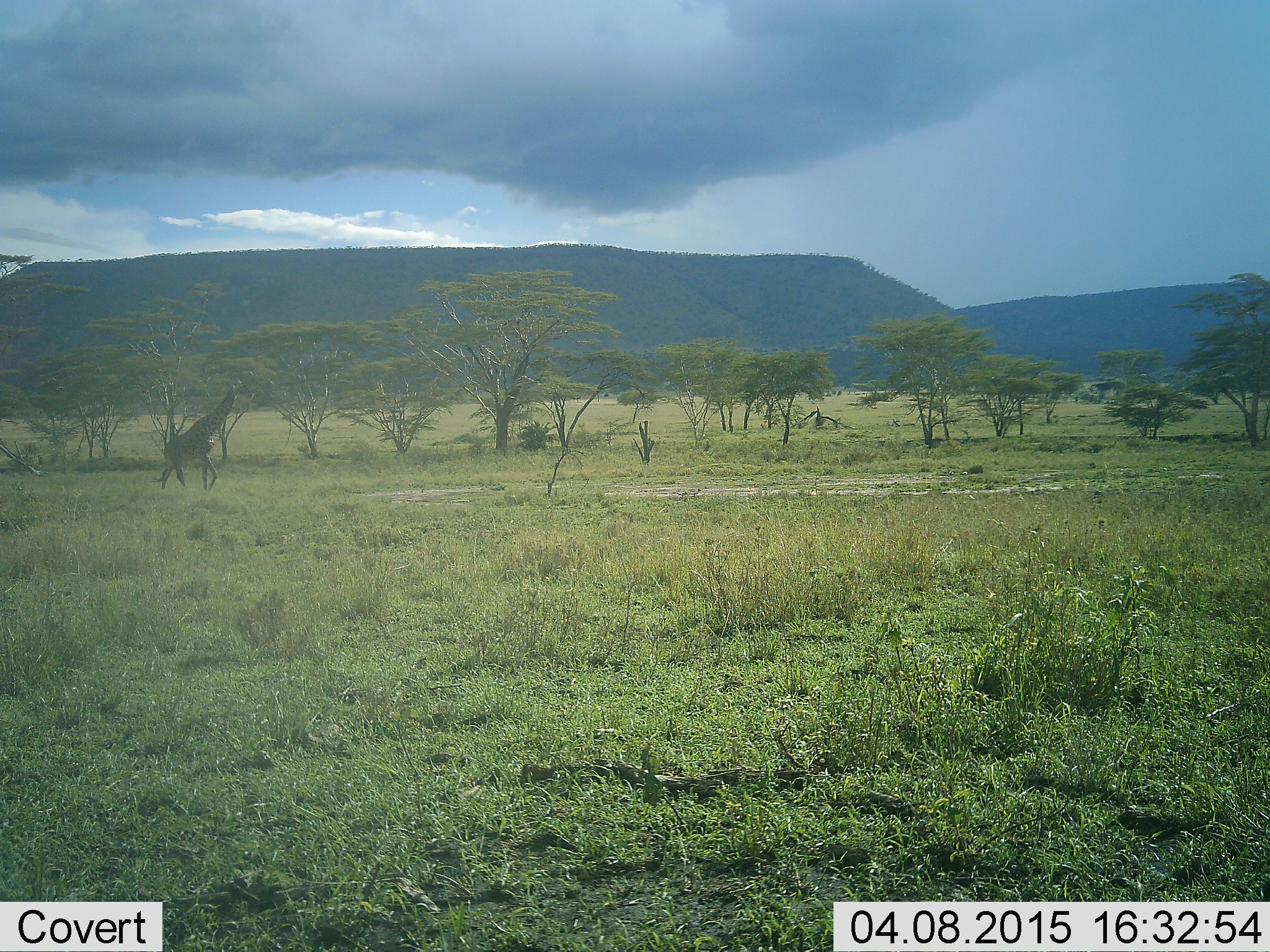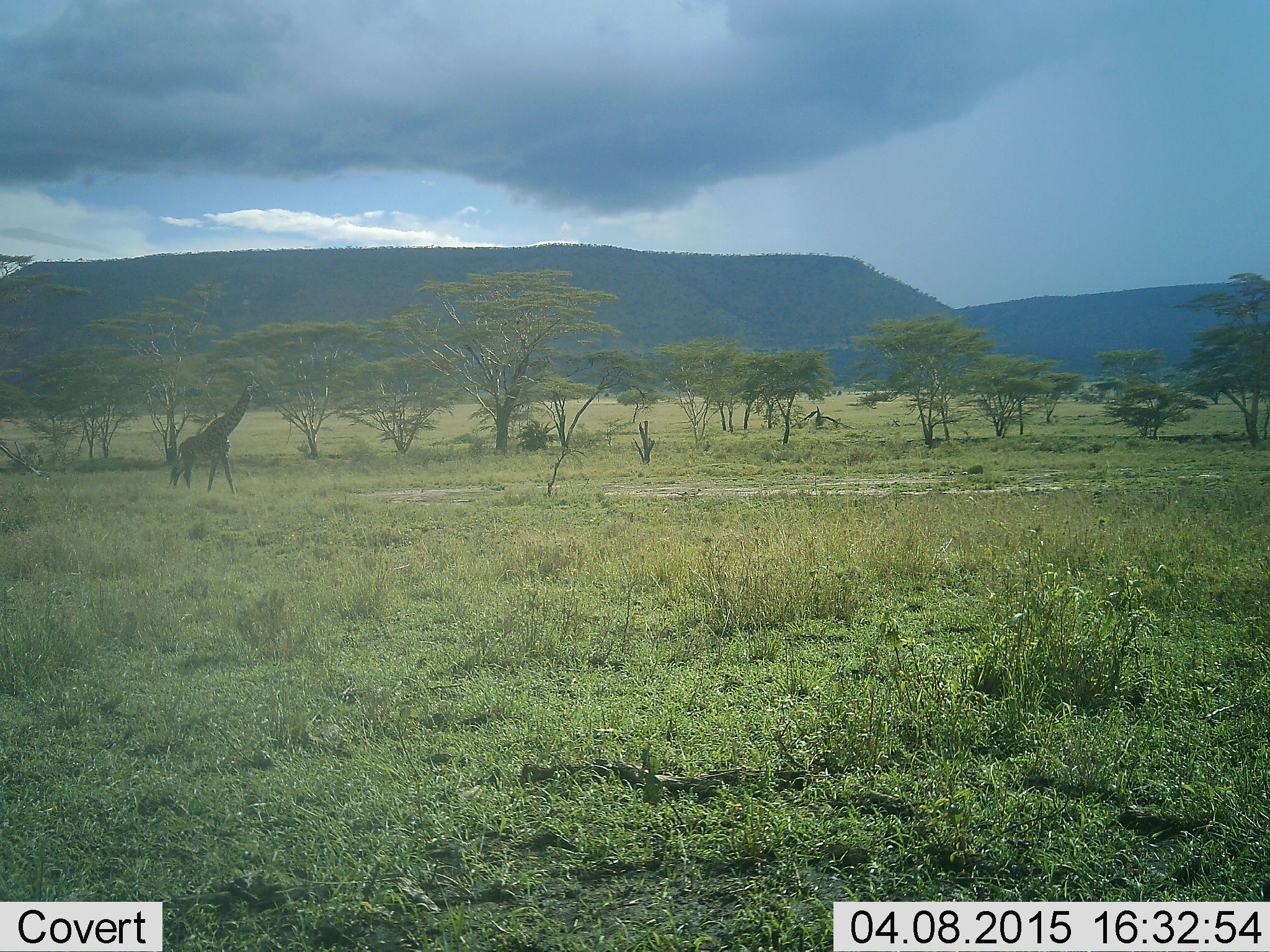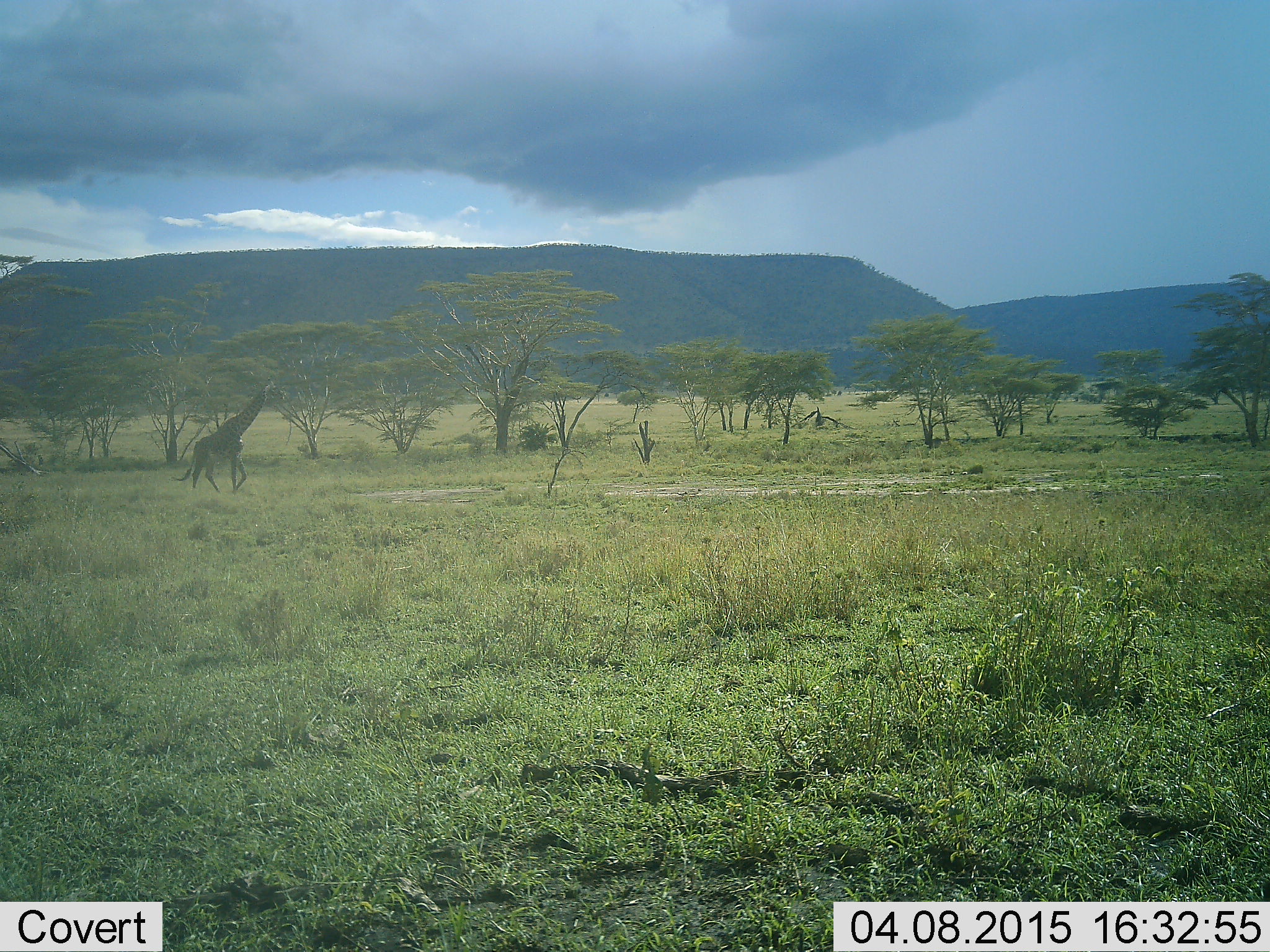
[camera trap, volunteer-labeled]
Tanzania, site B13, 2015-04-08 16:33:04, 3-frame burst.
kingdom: Animalia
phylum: Chordata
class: Mammalia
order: Artiodactyla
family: Giraffidae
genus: Giraffa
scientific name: Giraffa camelopardalis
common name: giraffe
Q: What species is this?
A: Giraffe (Giraffa camelopardalis).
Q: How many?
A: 1.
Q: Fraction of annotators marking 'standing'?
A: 0%.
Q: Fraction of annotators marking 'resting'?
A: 0%.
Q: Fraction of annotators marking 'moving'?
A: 90%.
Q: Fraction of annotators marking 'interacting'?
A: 0%.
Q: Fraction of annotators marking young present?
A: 0%.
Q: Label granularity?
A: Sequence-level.